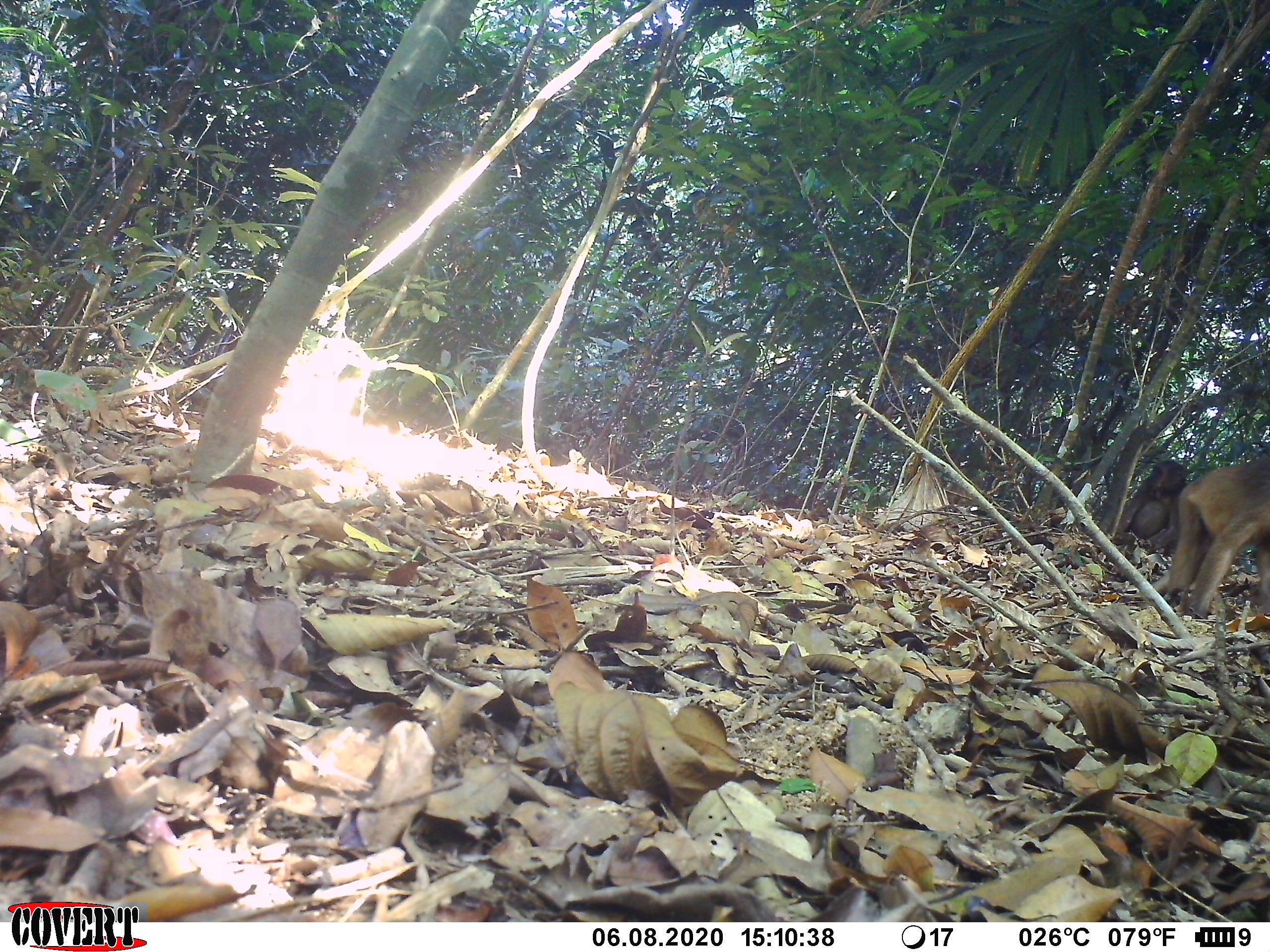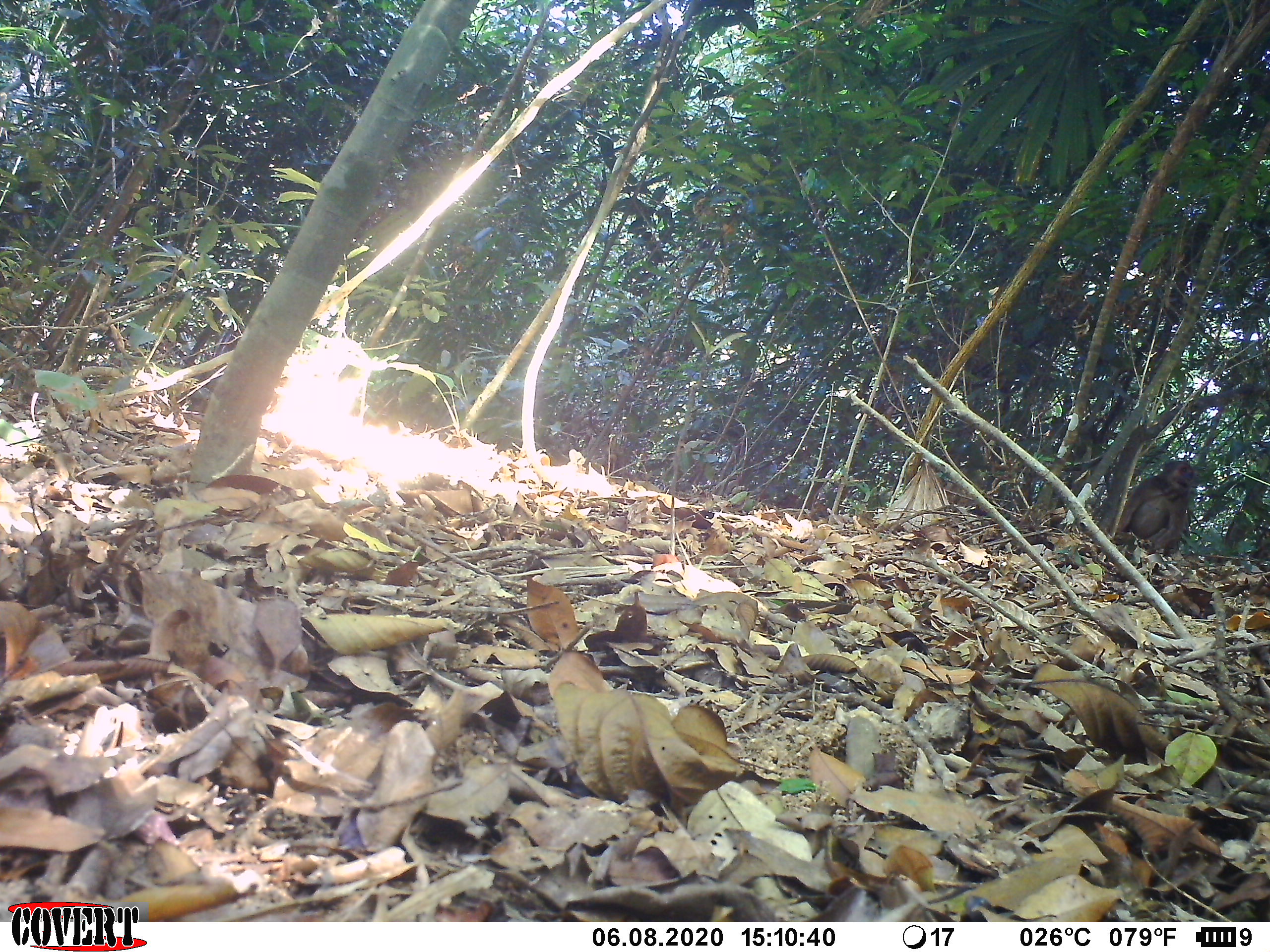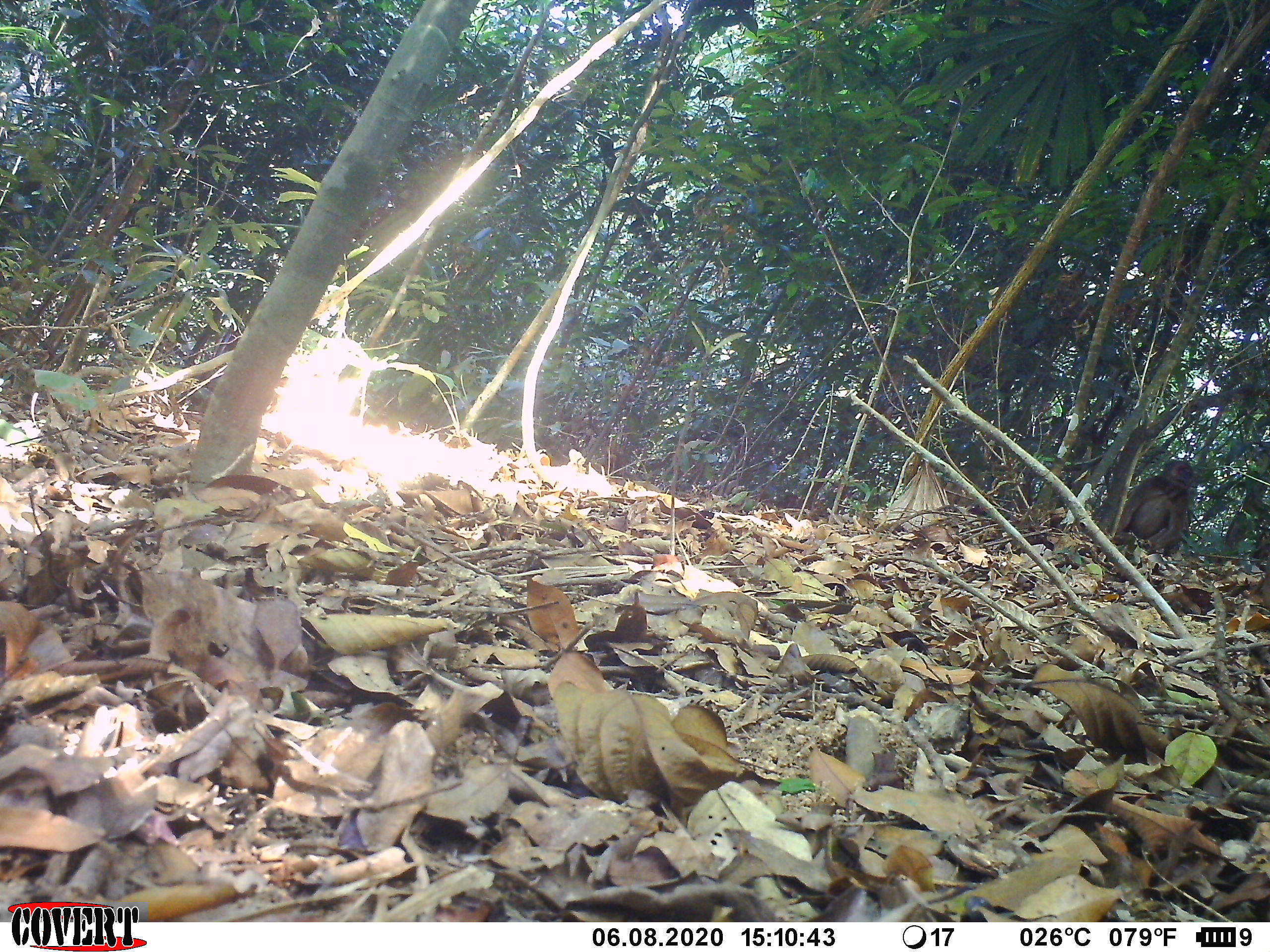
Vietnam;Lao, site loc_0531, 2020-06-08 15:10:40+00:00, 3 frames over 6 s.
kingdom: Animalia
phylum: Chordata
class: Mammalia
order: Primates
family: Cercopithecidae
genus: Macaca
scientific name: Macaca arctoides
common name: stump-tailed macaque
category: stump tailed macaque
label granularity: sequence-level